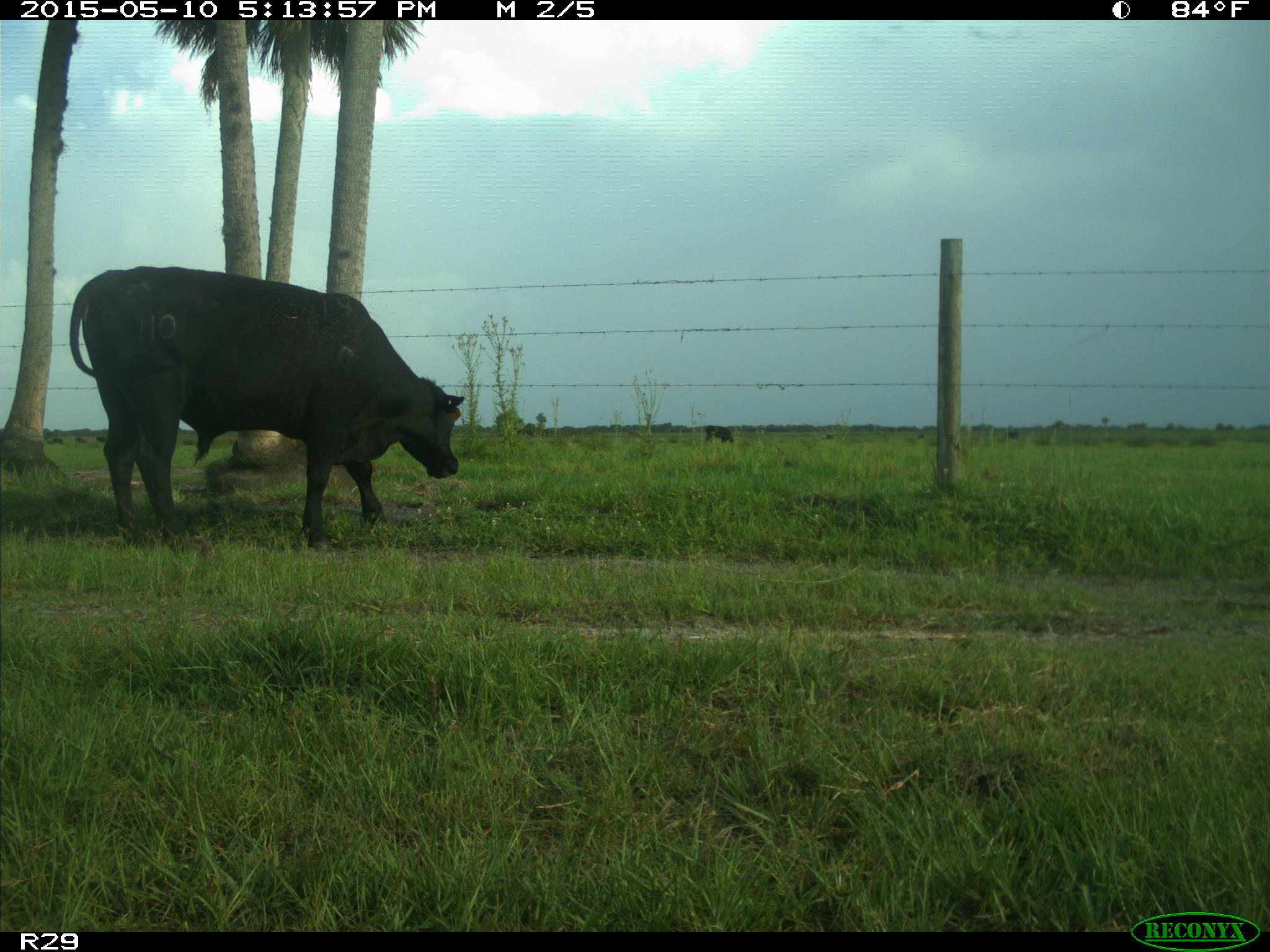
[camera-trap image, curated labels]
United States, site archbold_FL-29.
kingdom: Animalia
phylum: Chordata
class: Mammalia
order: Artiodactyla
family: Bovidae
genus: Bos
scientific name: Bos taurus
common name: domestic cow